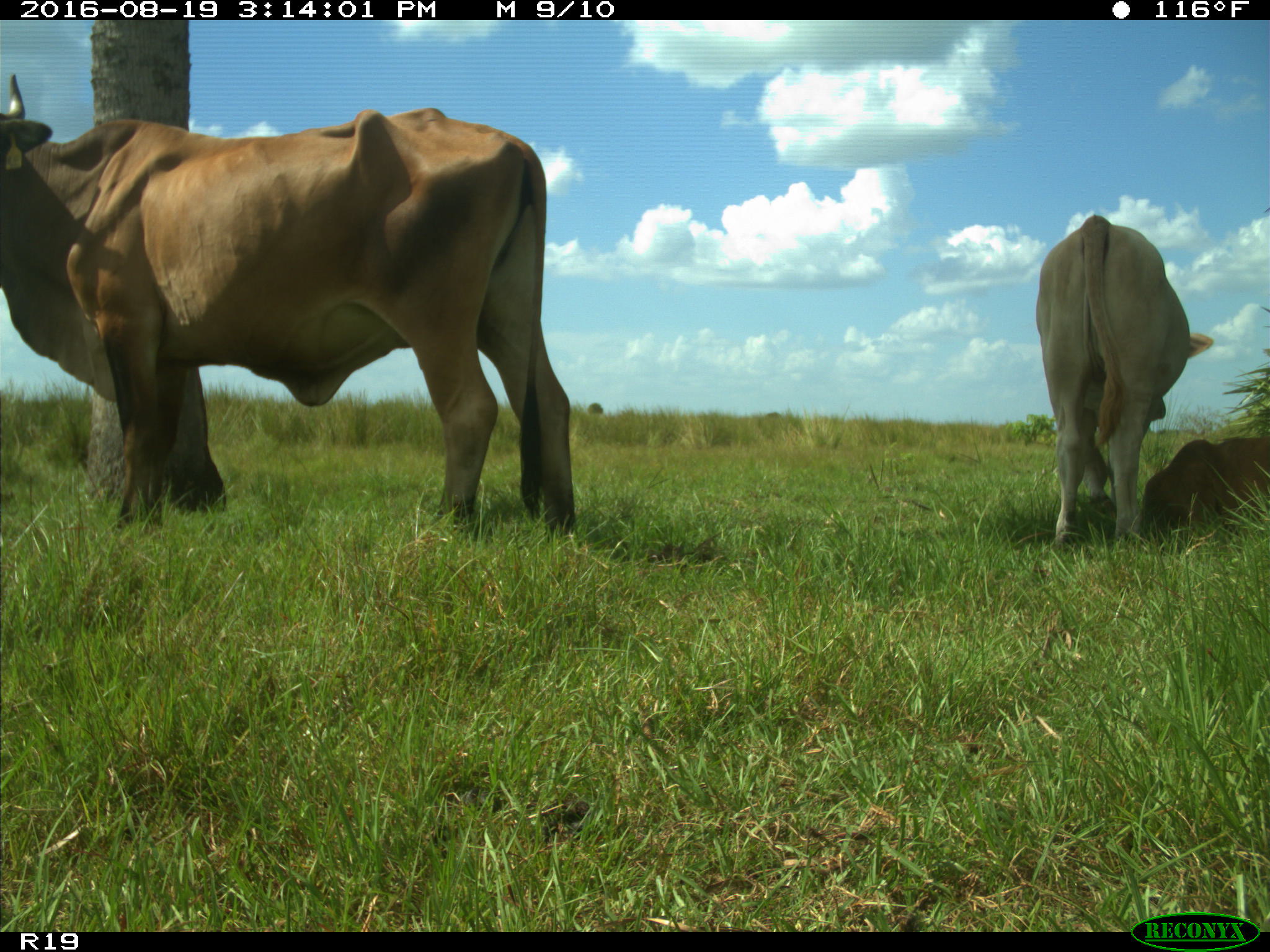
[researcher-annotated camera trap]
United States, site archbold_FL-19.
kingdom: Animalia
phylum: Chordata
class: Mammalia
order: Artiodactyla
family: Bovidae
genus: Bos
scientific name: Bos taurus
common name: domestic cow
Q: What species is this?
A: Bos taurus (domestic cow).